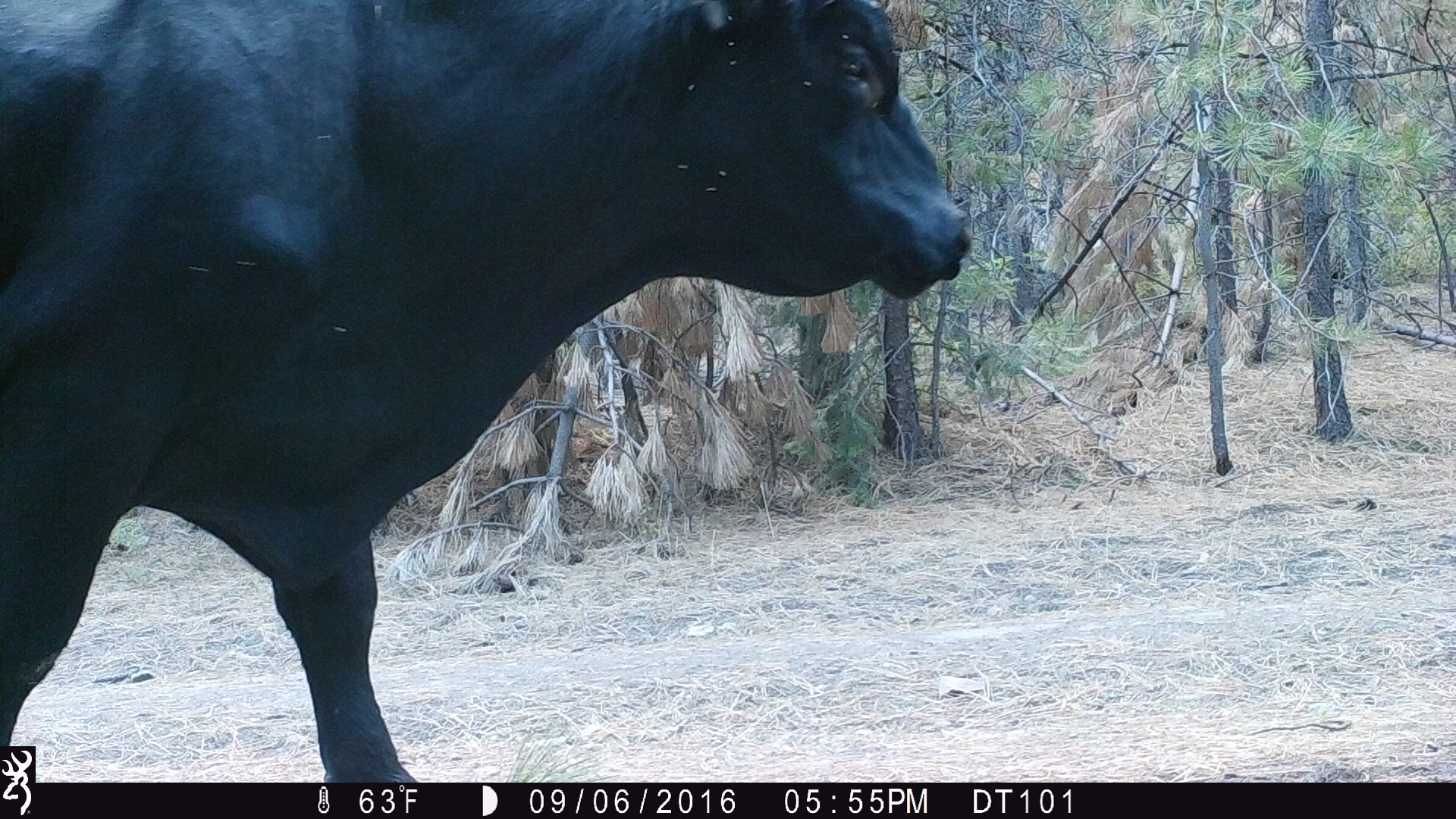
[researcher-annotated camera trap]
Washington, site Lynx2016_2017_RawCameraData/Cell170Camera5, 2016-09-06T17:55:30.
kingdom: Animalia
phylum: Chordata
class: Mammalia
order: Artiodactyla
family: Bovidae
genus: Bos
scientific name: Bos taurus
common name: domestic cattle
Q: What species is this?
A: Domestic cattle (Bos taurus).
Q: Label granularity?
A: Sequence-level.